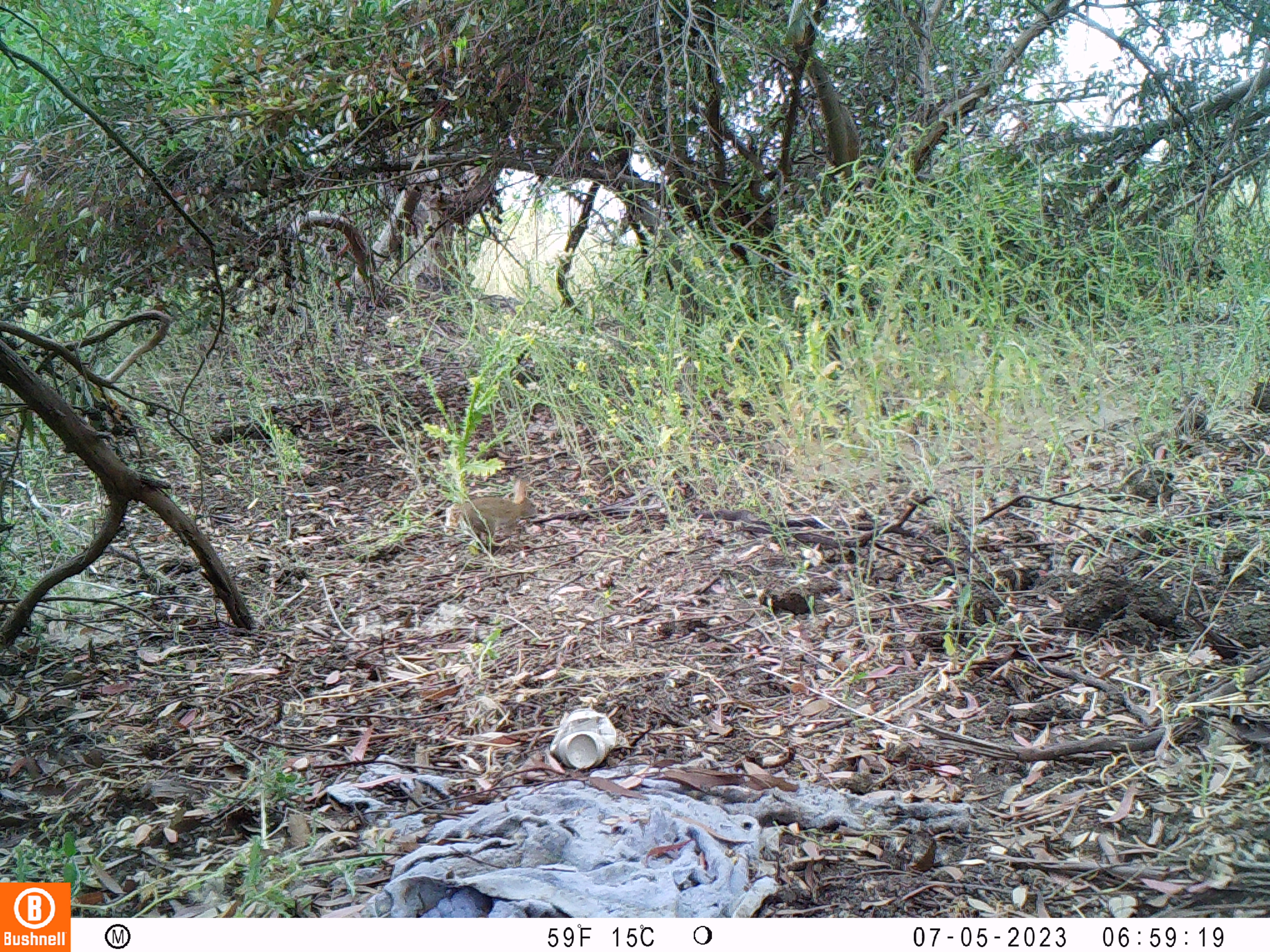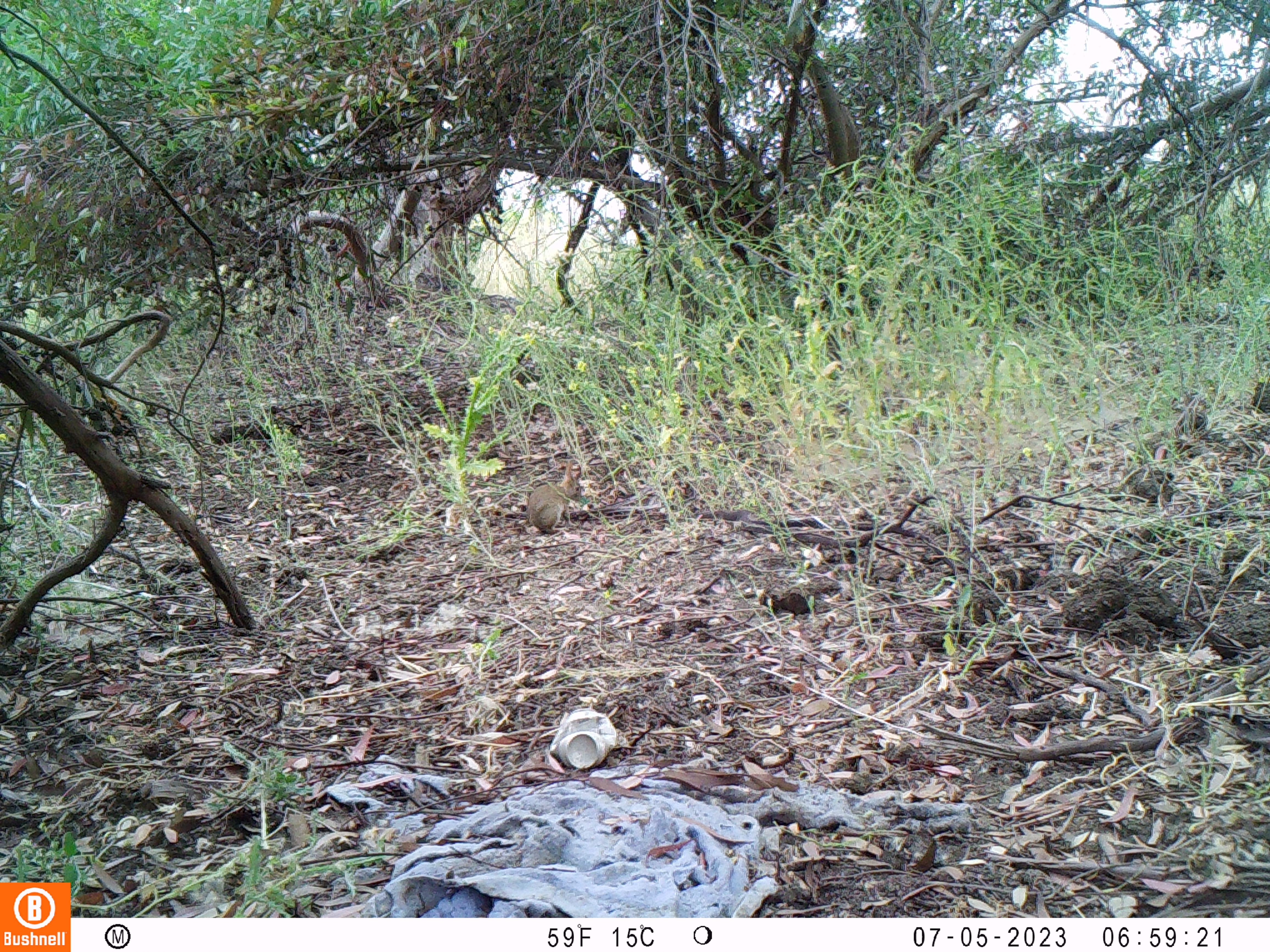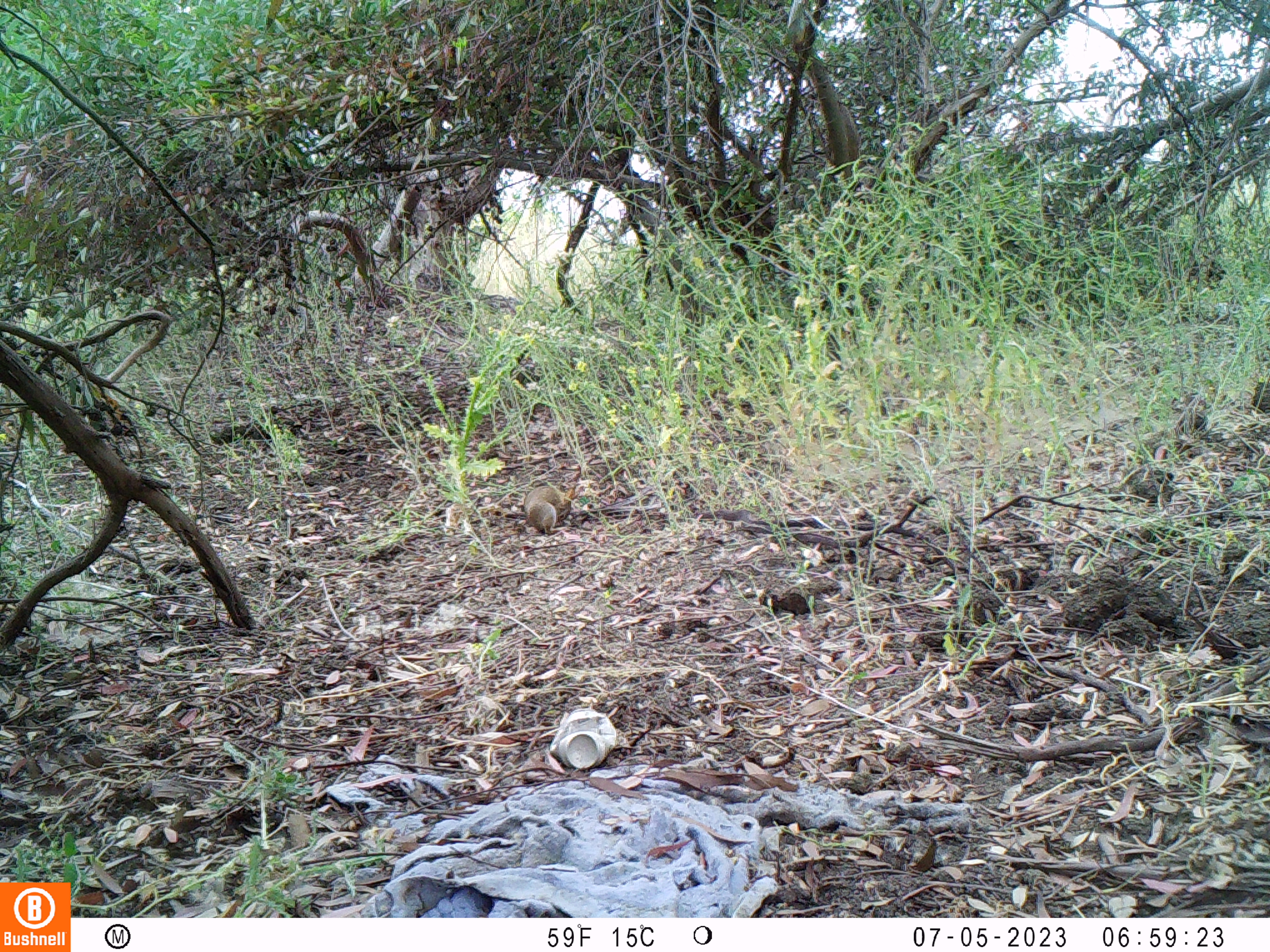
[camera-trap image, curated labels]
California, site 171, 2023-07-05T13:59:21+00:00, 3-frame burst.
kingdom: Animalia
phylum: Chordata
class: Mammalia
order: Lagomorpha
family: Leporidae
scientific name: Leporidae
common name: rabbit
Rabbit (Leporidae).